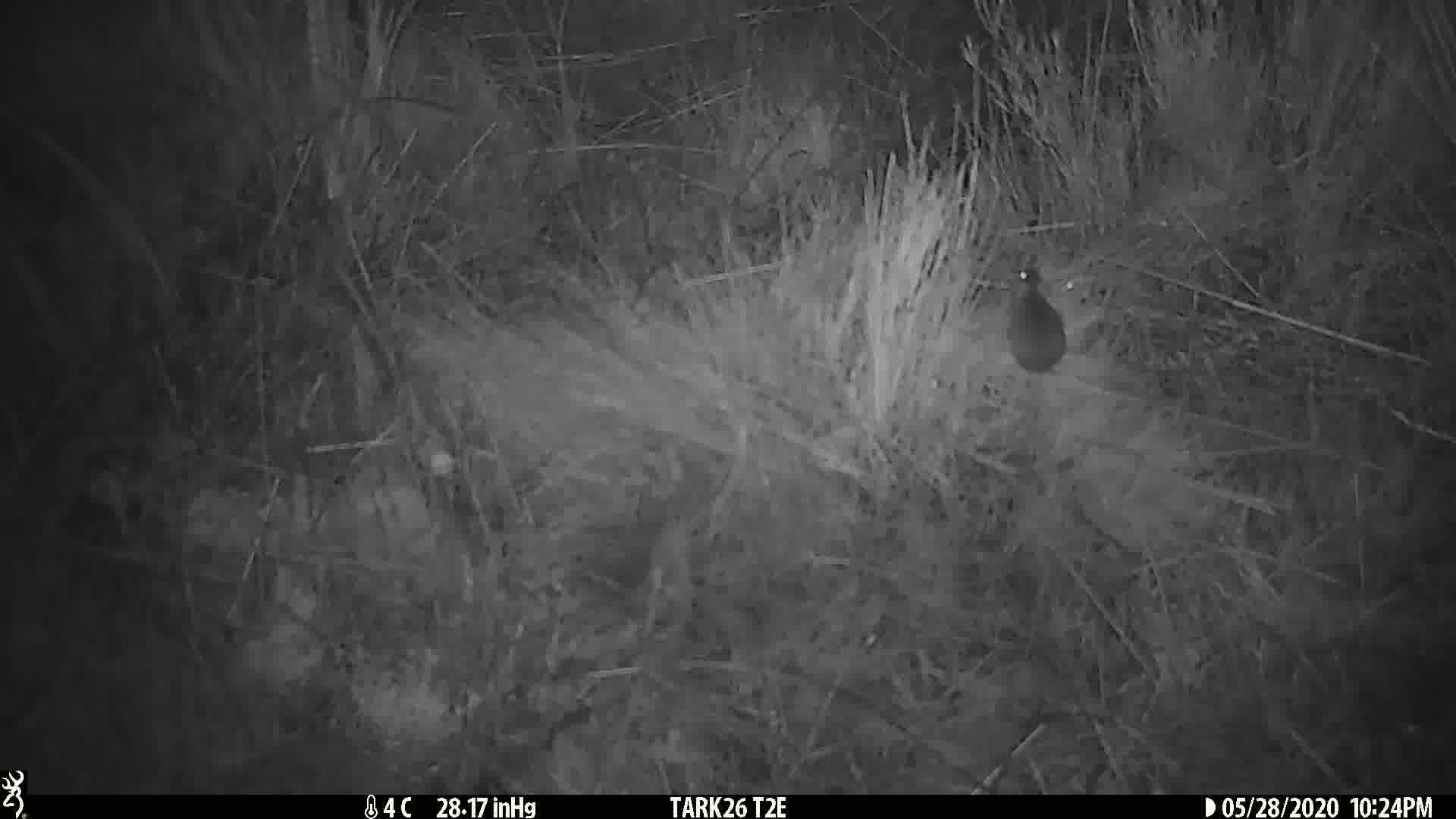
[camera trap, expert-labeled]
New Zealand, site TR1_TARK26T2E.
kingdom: Animalia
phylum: Chordata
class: Mammalia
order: Rodentia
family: Muridae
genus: Mus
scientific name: Mus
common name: mouse